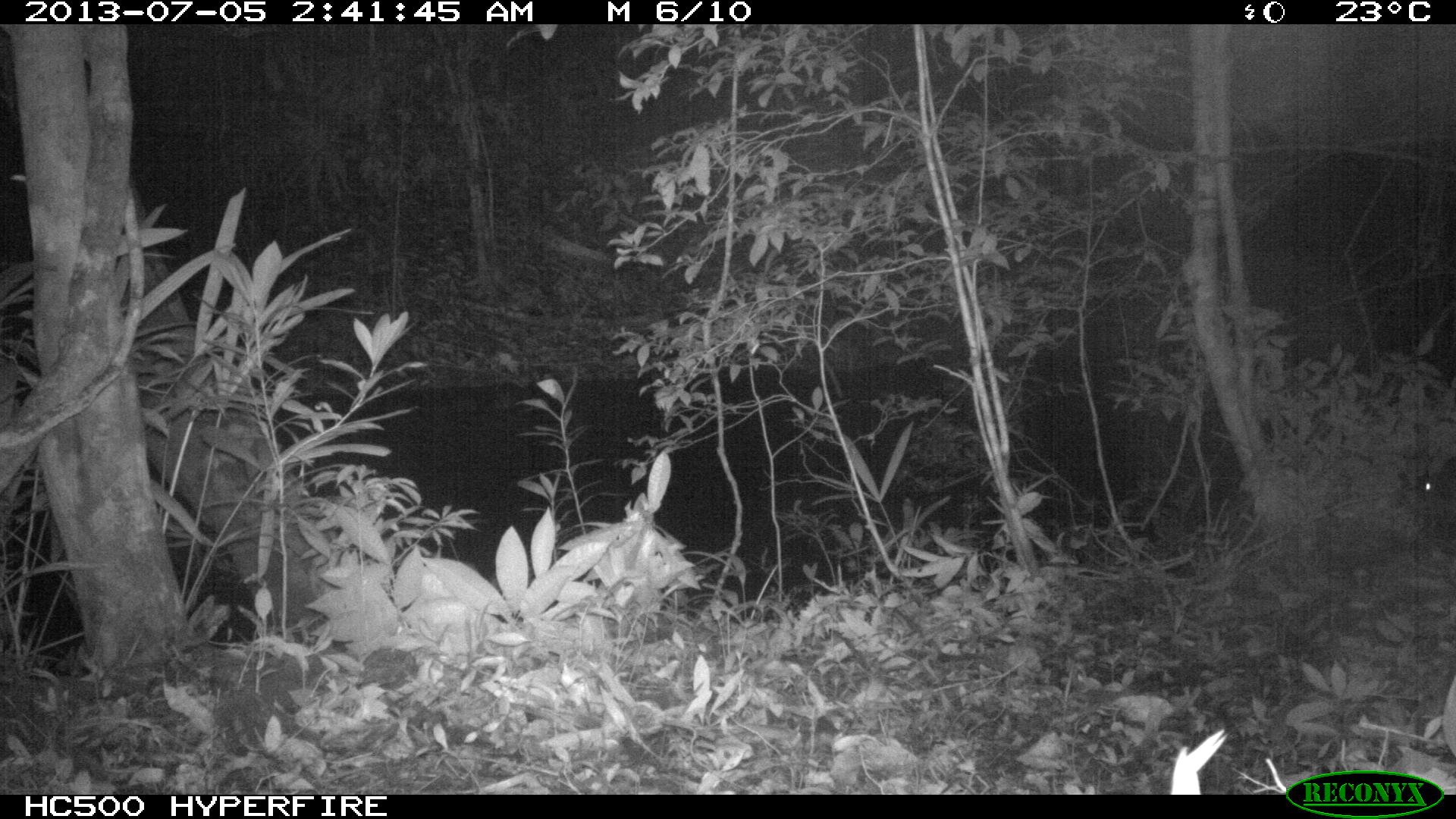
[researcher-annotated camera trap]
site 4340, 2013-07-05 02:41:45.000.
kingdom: Animalia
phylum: Chordata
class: Mammalia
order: Rodentia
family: Cuniculidae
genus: Cuniculus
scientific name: Cuniculus paca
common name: lowland paca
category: agouti paca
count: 1